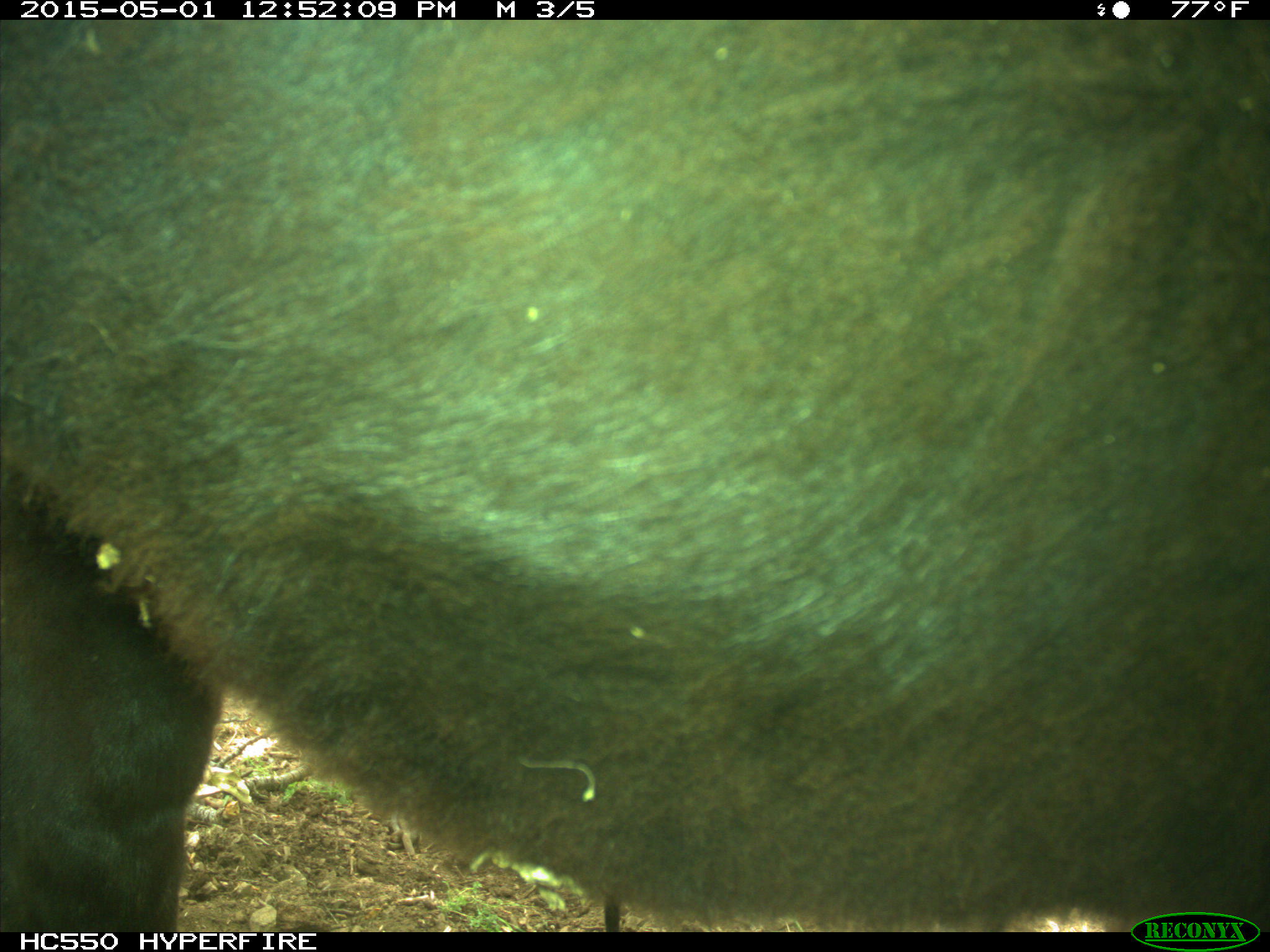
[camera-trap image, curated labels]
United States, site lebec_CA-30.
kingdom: Animalia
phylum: Chordata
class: Mammalia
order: Artiodactyla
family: Bovidae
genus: Bos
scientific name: Bos taurus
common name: domestic cow